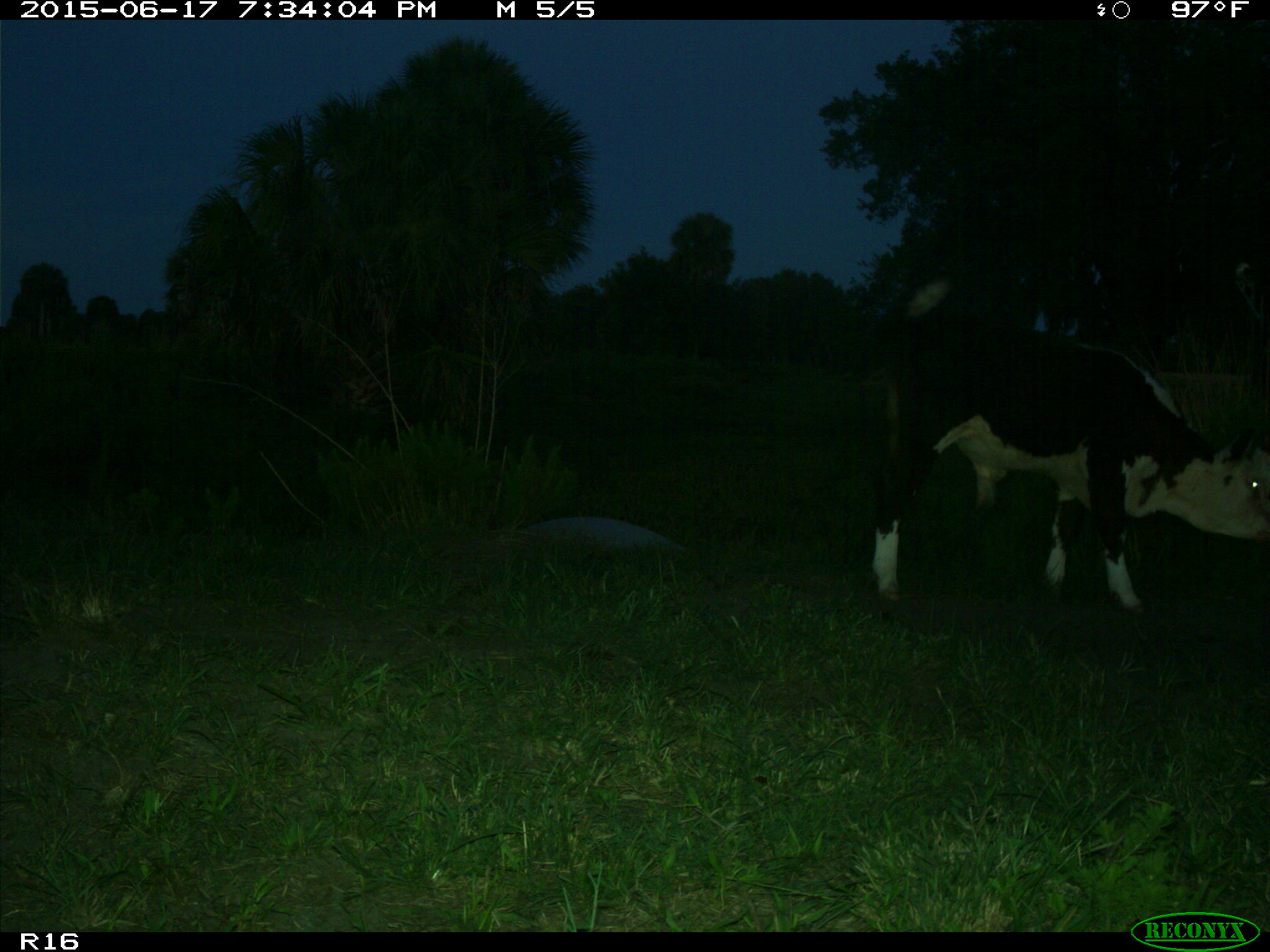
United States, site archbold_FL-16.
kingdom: Animalia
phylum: Chordata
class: Mammalia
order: Artiodactyla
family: Bovidae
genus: Bos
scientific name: Bos taurus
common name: domestic cow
Bos taurus (domestic cow).